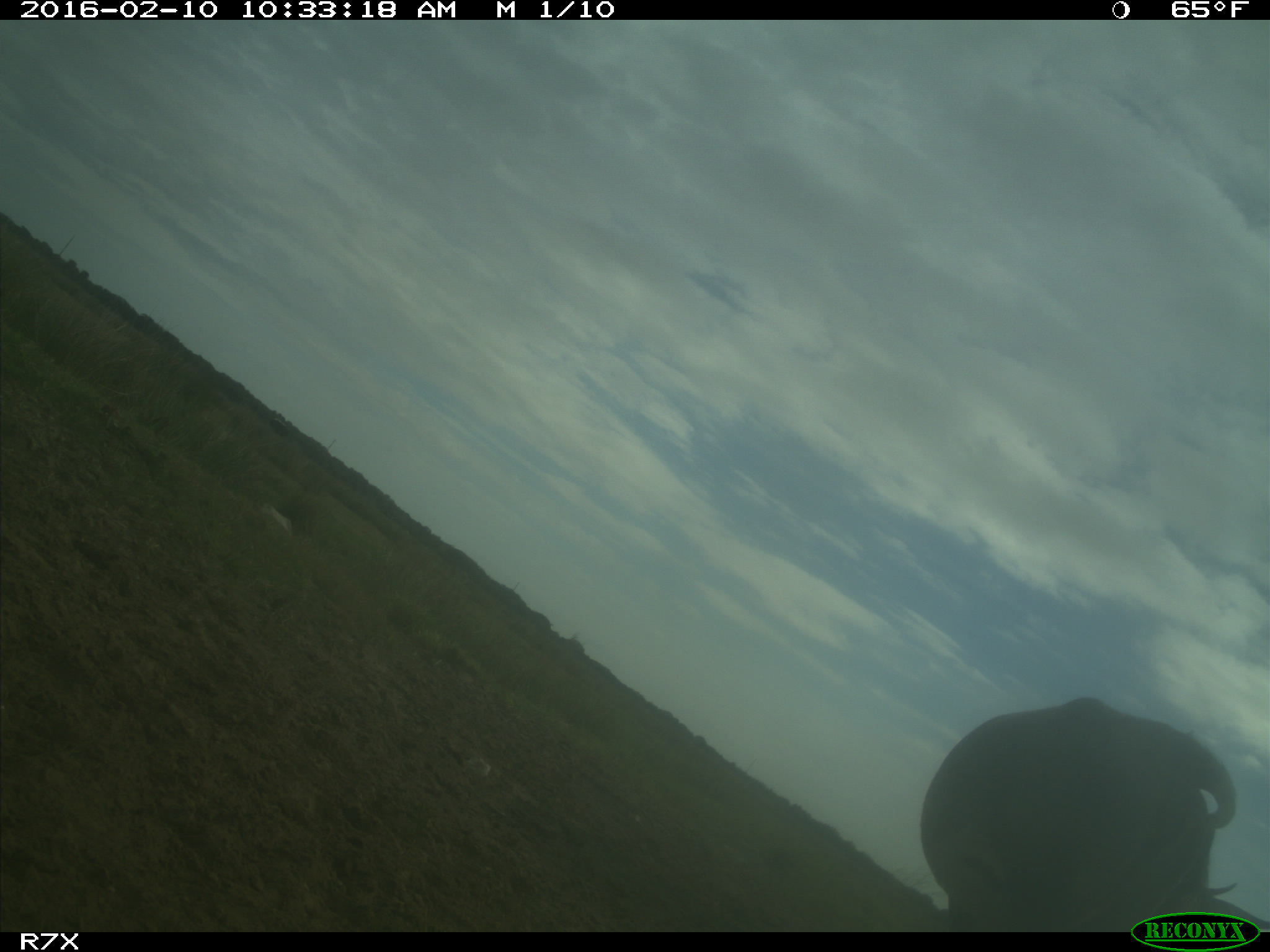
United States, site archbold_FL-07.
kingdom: Animalia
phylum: Chordata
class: Mammalia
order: Artiodactyla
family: Bovidae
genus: Bos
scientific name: Bos taurus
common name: domestic cow